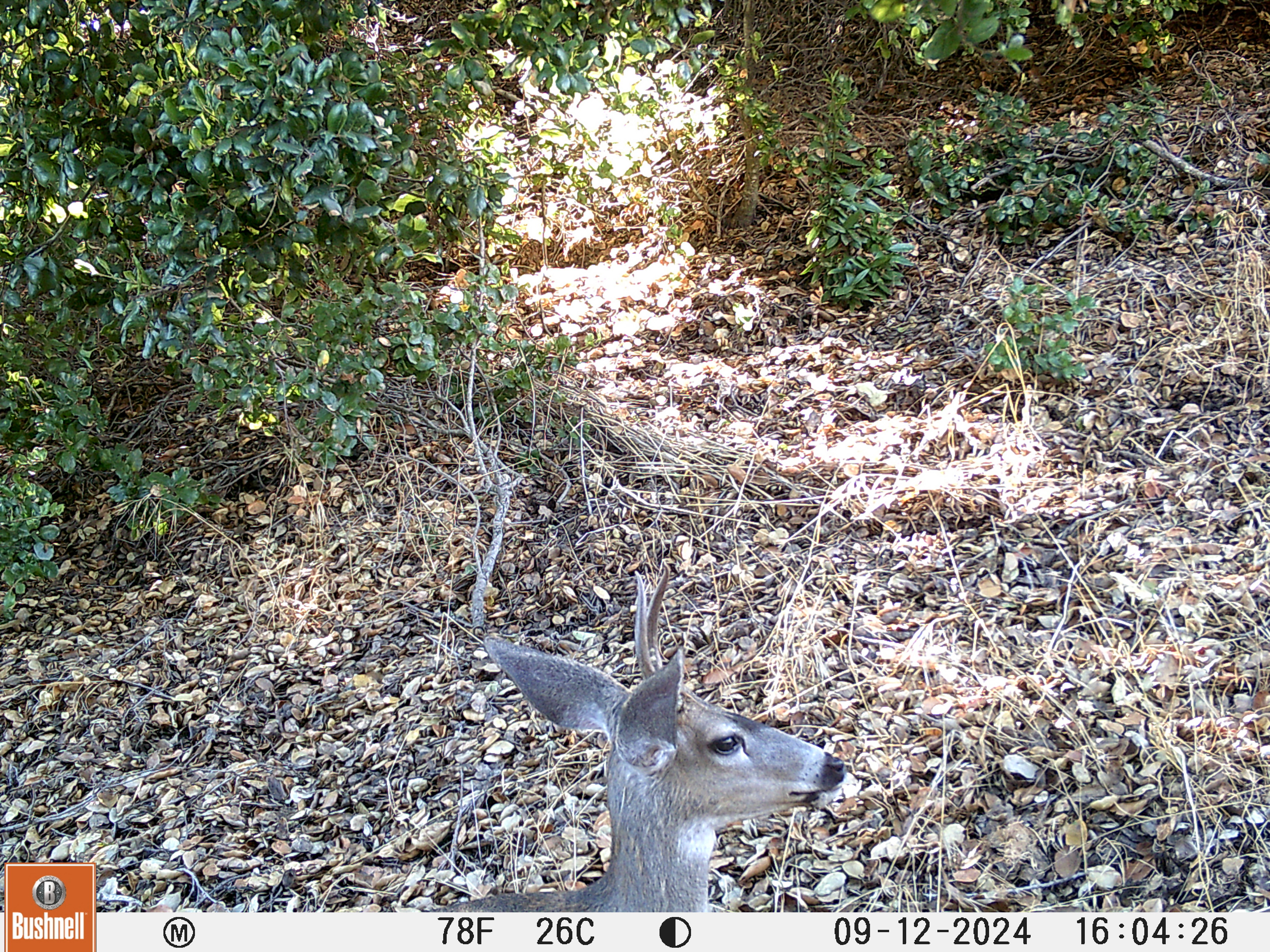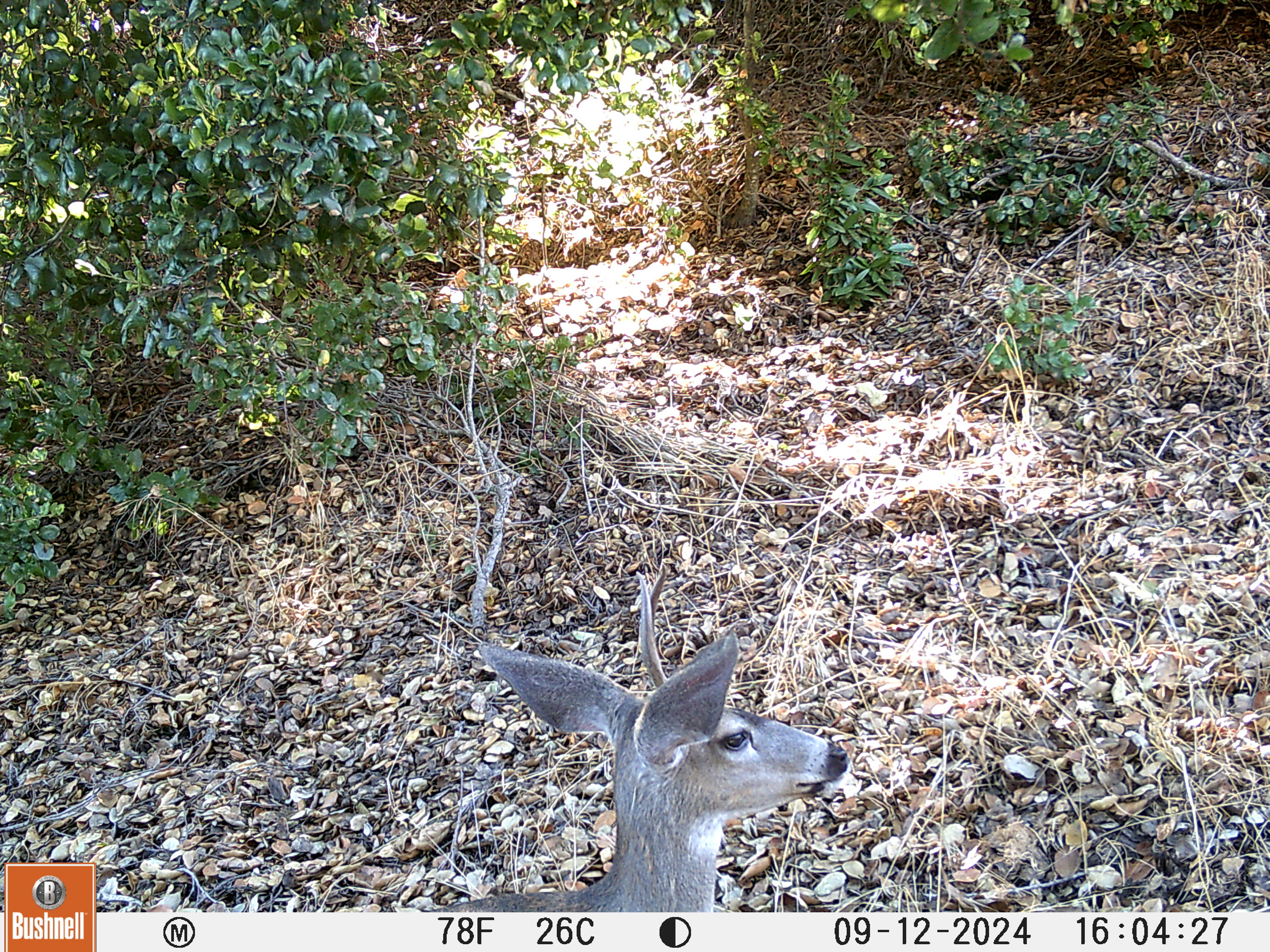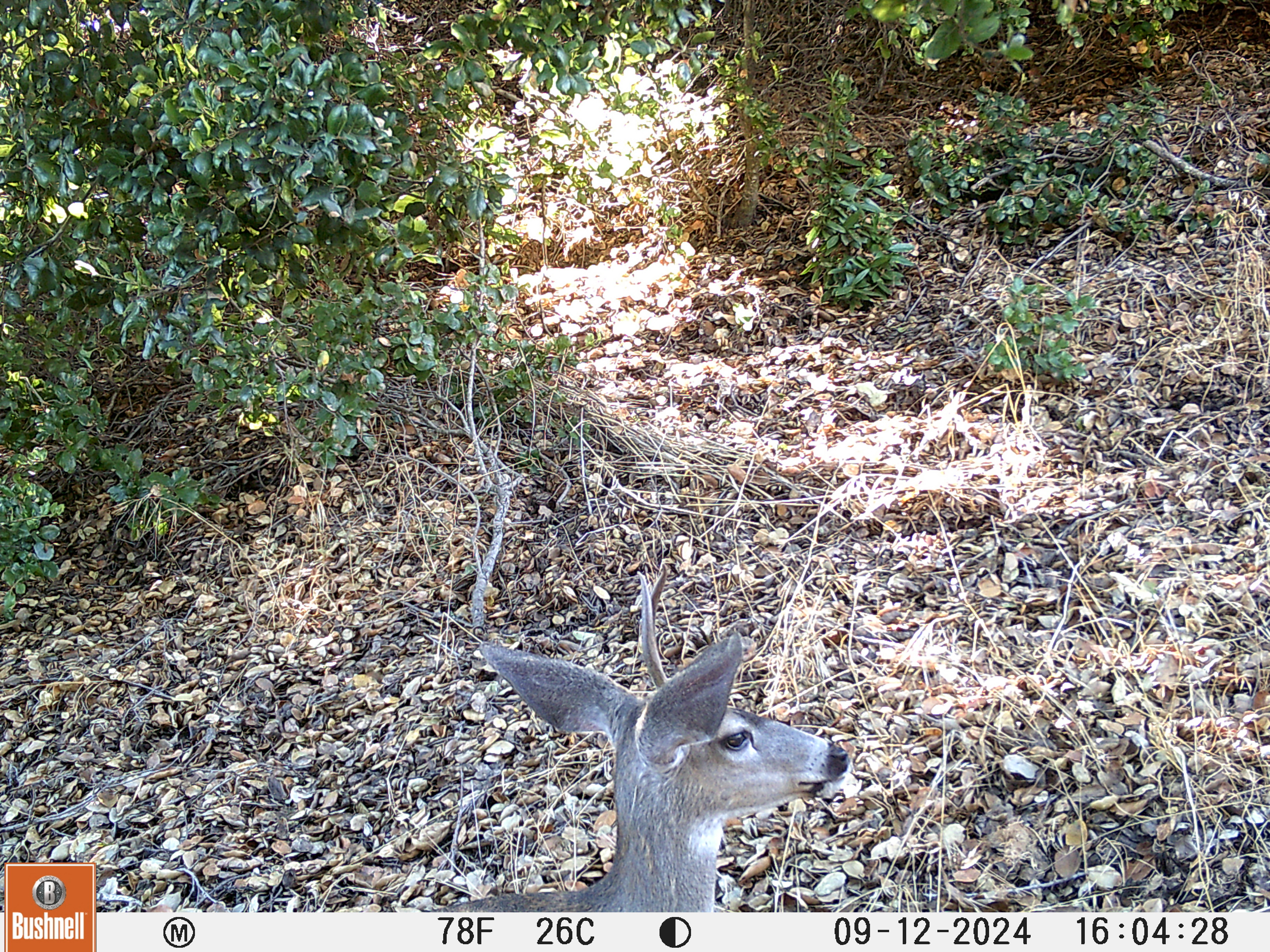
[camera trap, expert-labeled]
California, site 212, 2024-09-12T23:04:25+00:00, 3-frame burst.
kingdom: Animalia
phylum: Chordata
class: Mammalia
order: Artiodactyla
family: Cervidae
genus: Odocoileus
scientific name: Odocoileus hemionus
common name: mule deer